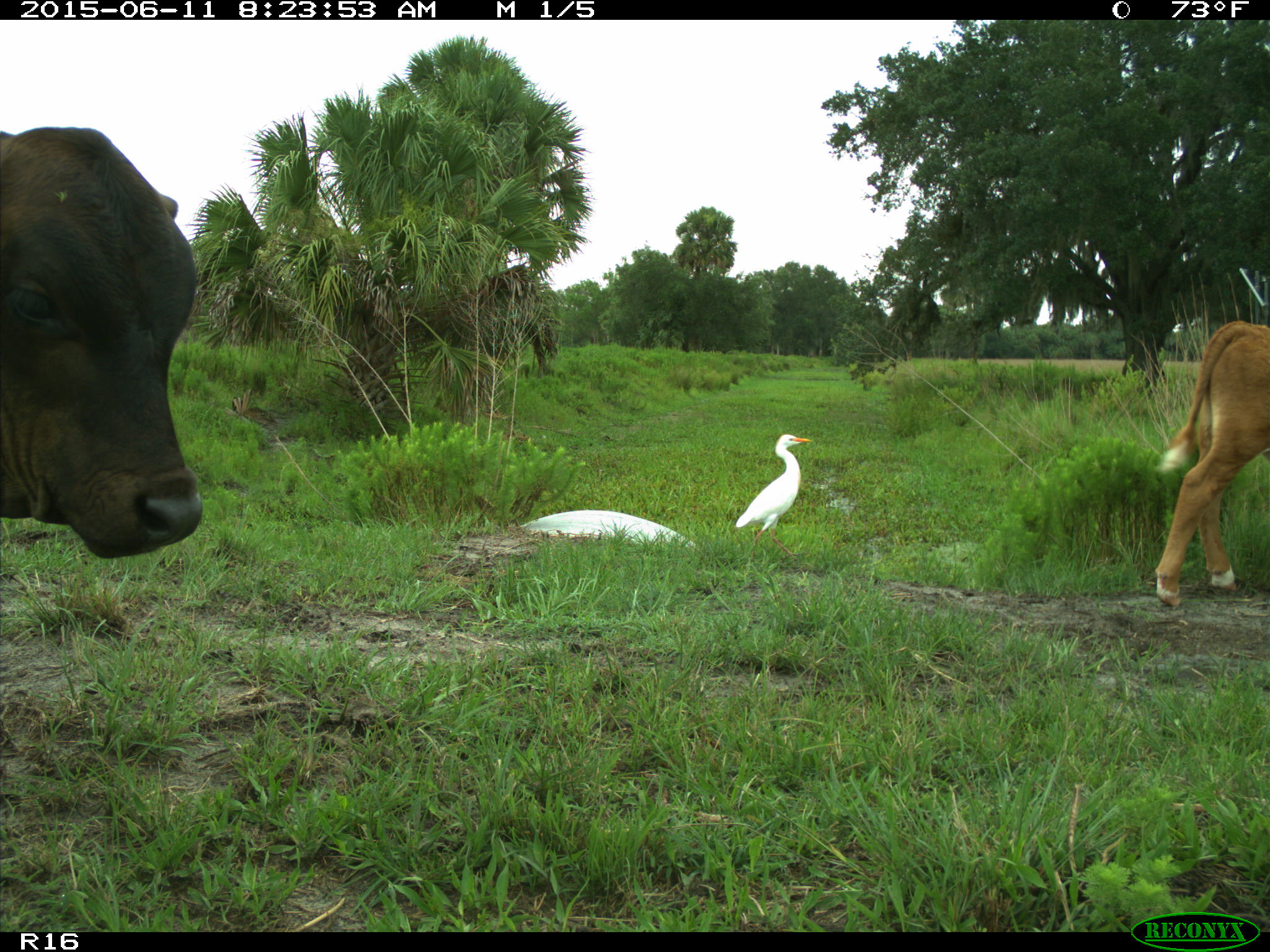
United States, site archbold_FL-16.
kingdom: Animalia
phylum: Chordata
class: Mammalia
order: Artiodactyla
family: Bovidae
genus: Bos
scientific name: Bos taurus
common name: domestic cow